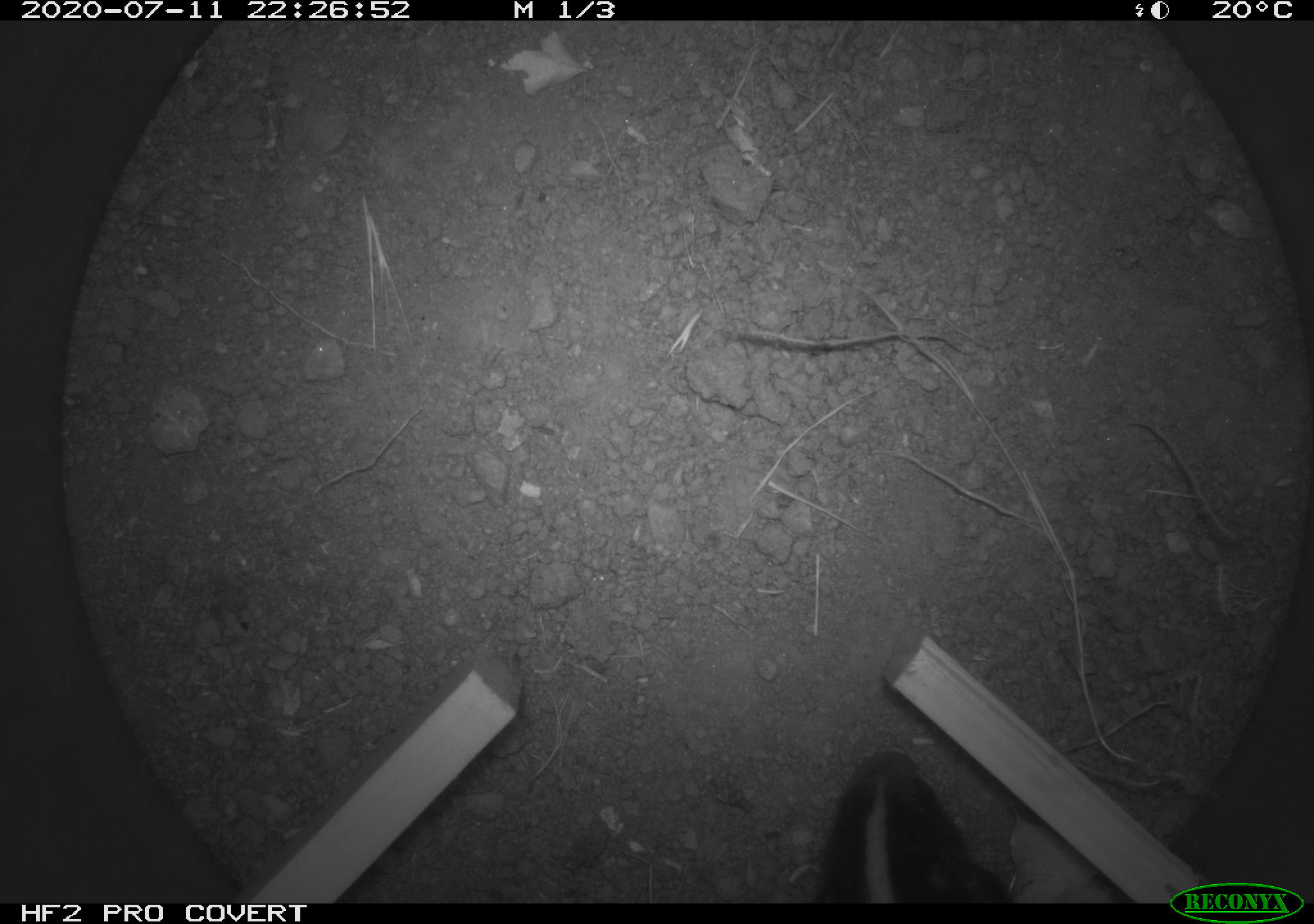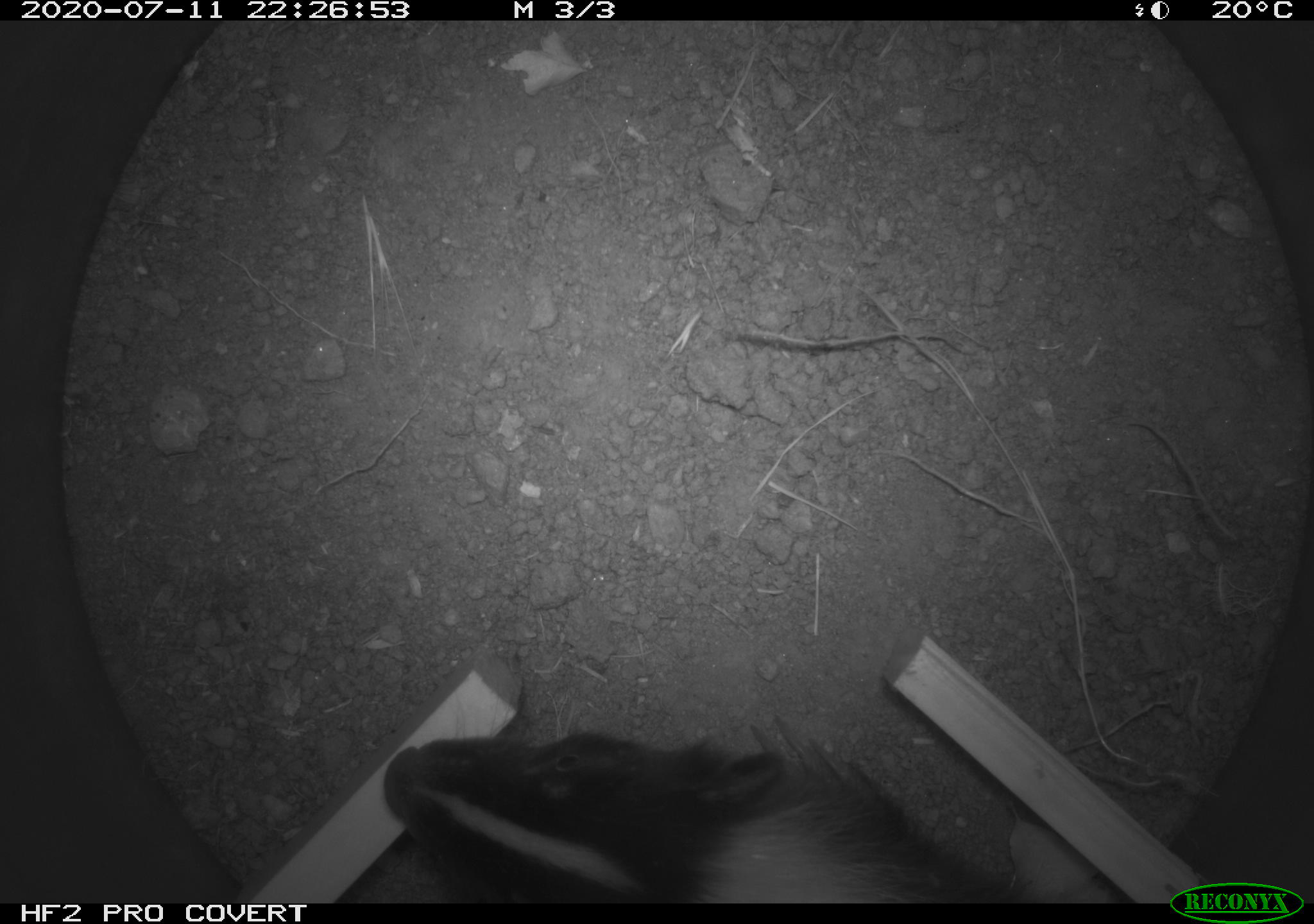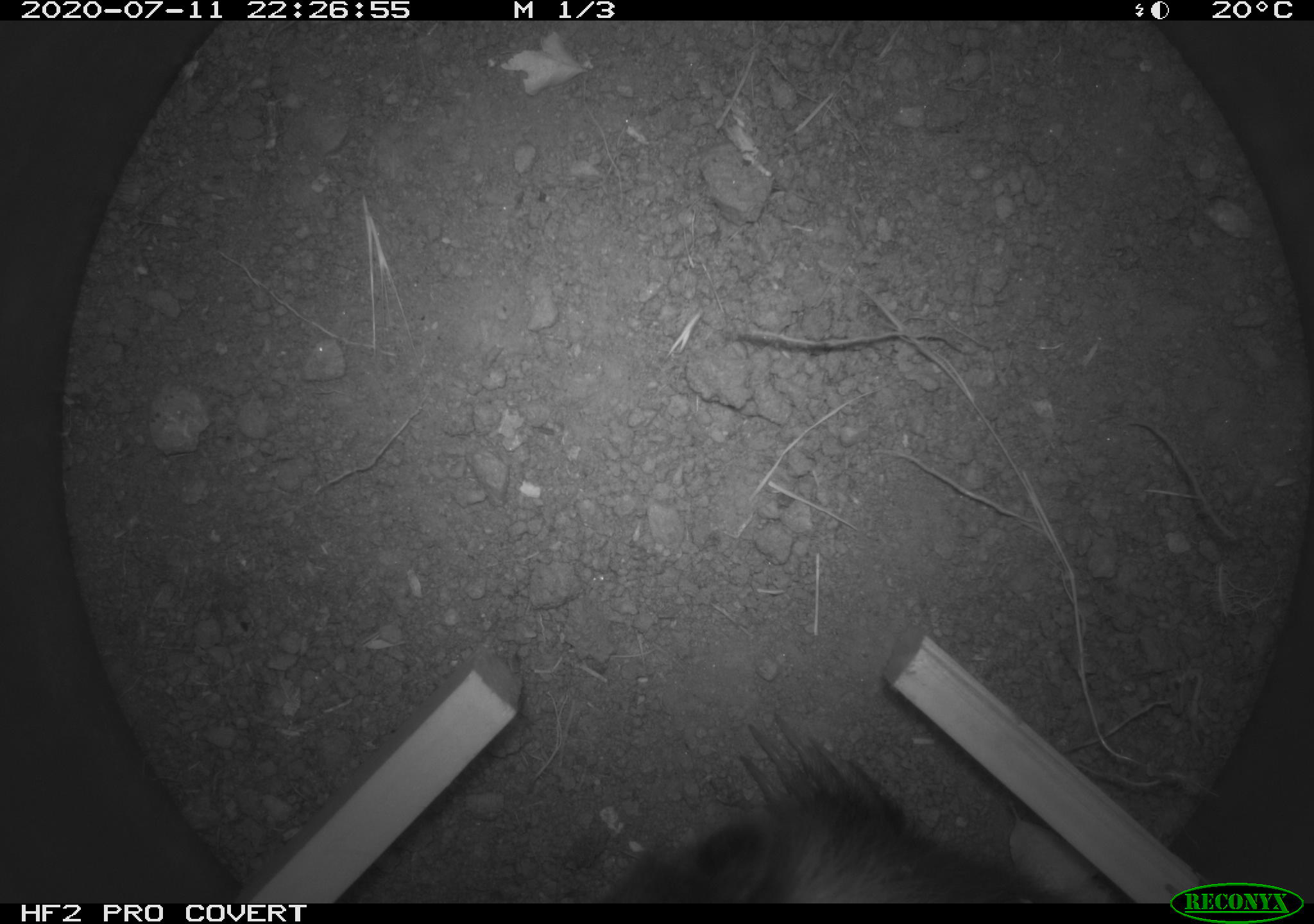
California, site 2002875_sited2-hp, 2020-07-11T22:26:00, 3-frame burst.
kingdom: Animalia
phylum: Chordata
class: Mammalia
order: Carnivora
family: Mephitidae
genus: Mephitis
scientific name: Mephitis mephitis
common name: striped skunk